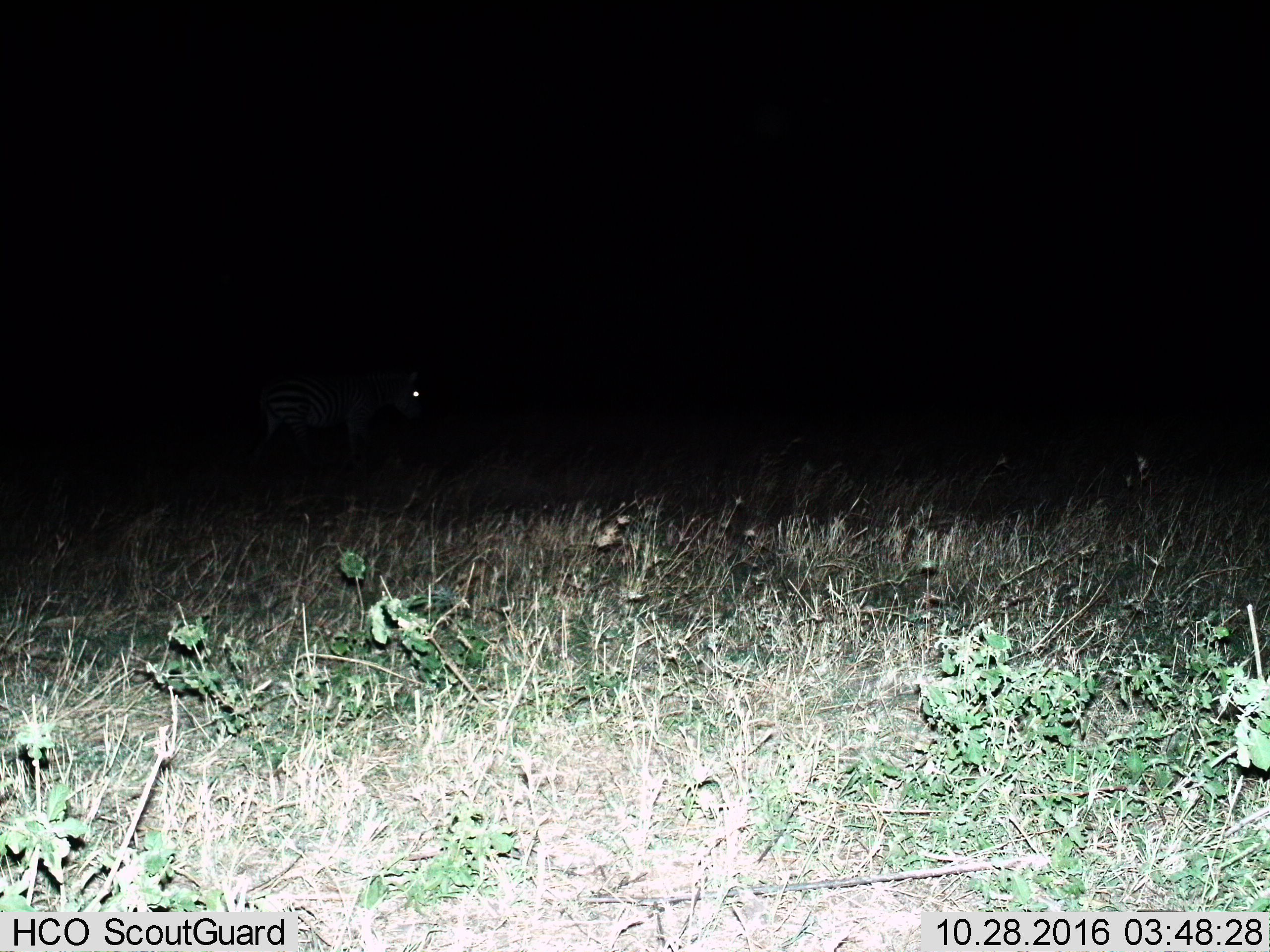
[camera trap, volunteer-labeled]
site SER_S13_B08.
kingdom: Animalia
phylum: Chordata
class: Mammalia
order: Perissodactyla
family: Equidae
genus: Equus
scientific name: Equus quagga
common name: plains zebra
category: zebraplains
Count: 1.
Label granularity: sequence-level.